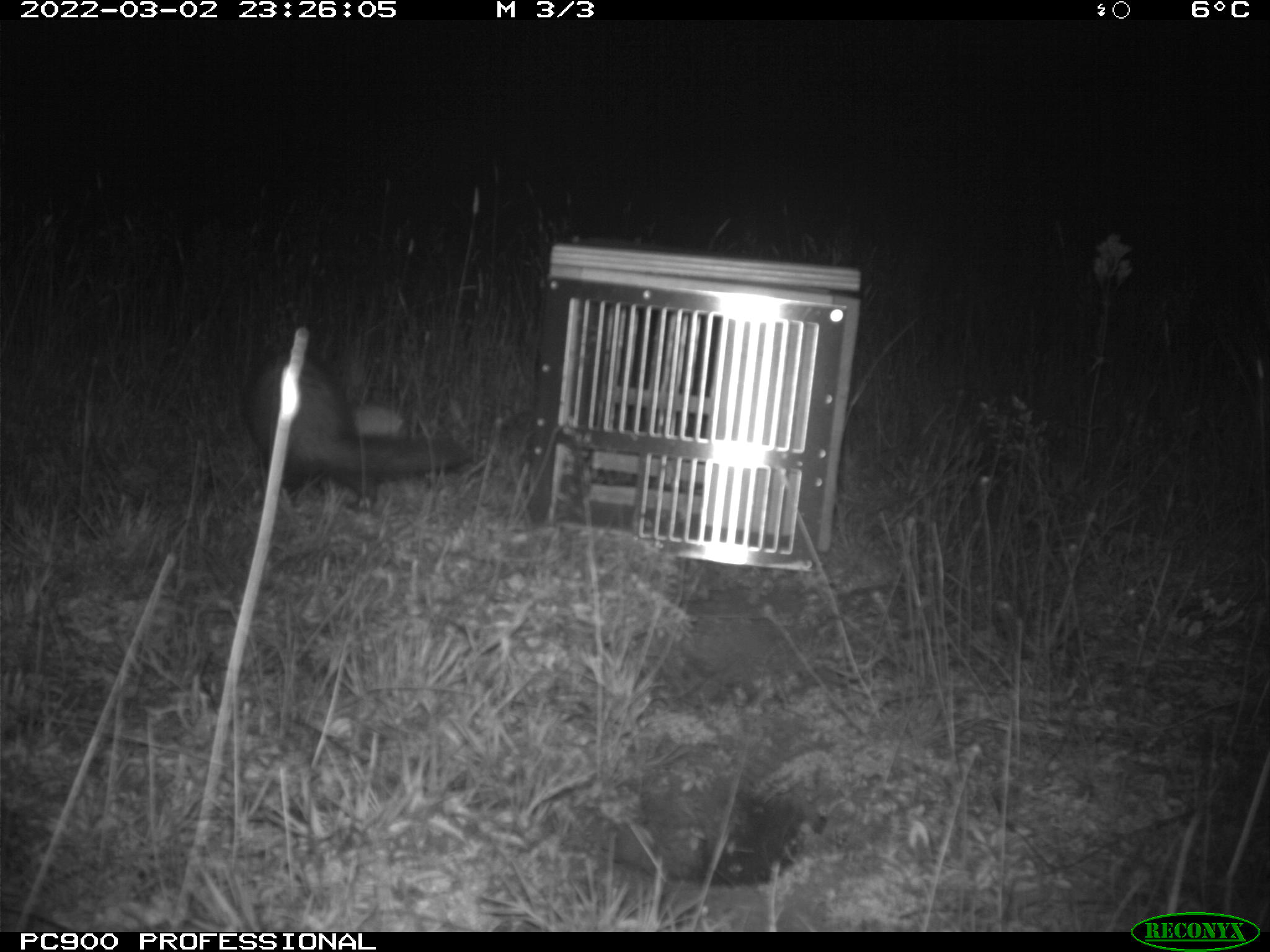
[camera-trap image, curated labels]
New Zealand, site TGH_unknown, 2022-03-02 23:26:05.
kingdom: Animalia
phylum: Chordata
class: Mammalia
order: Carnivora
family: Mustelidae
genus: Mustela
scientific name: Mustela furo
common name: ferret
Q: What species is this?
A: Ferret (Mustela furo).